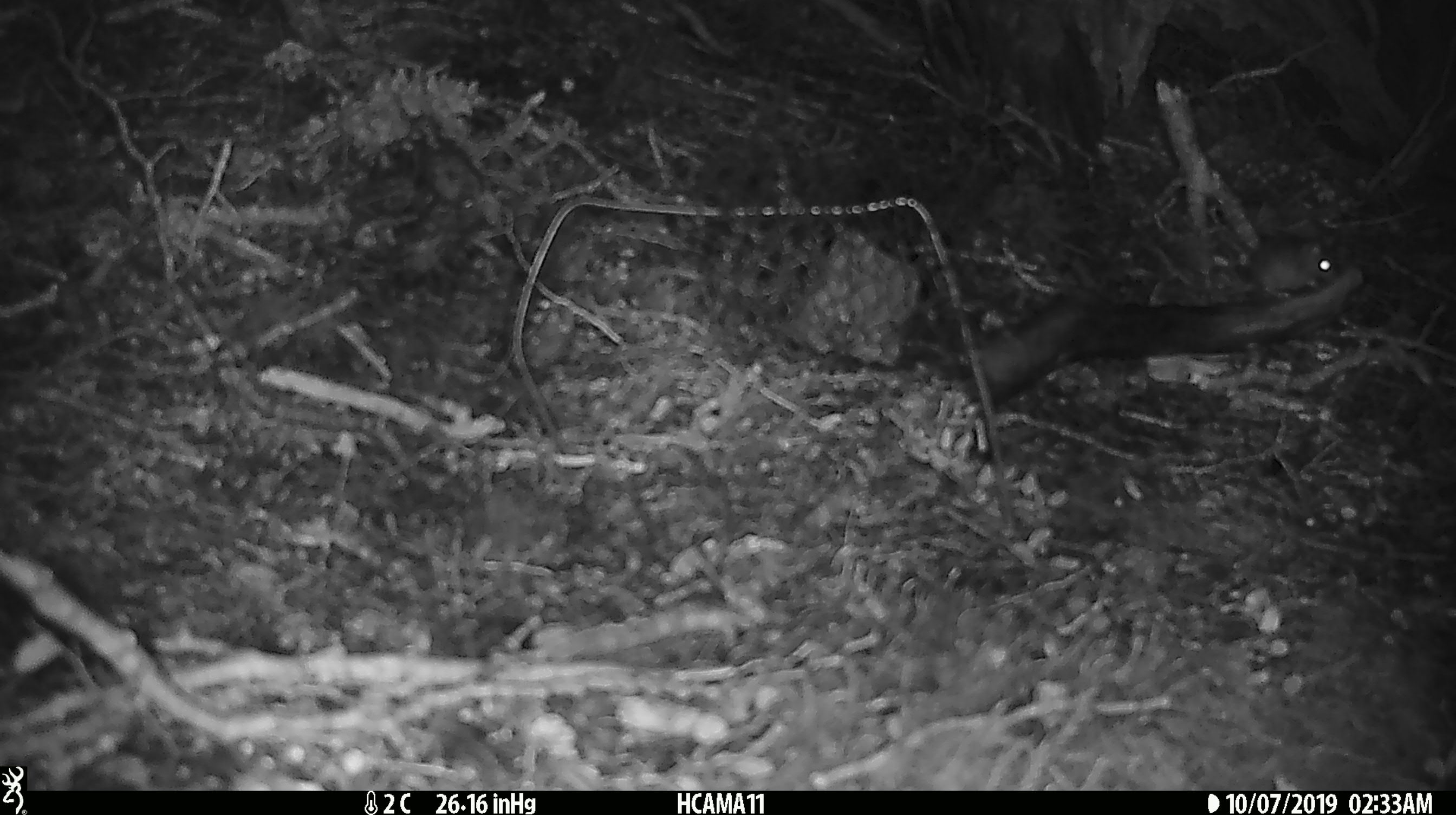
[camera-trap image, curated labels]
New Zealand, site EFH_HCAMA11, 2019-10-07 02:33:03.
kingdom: Animalia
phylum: Chordata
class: Mammalia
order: Rodentia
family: Muridae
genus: Mus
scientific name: Mus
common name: mouse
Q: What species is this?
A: Mouse (Mus).